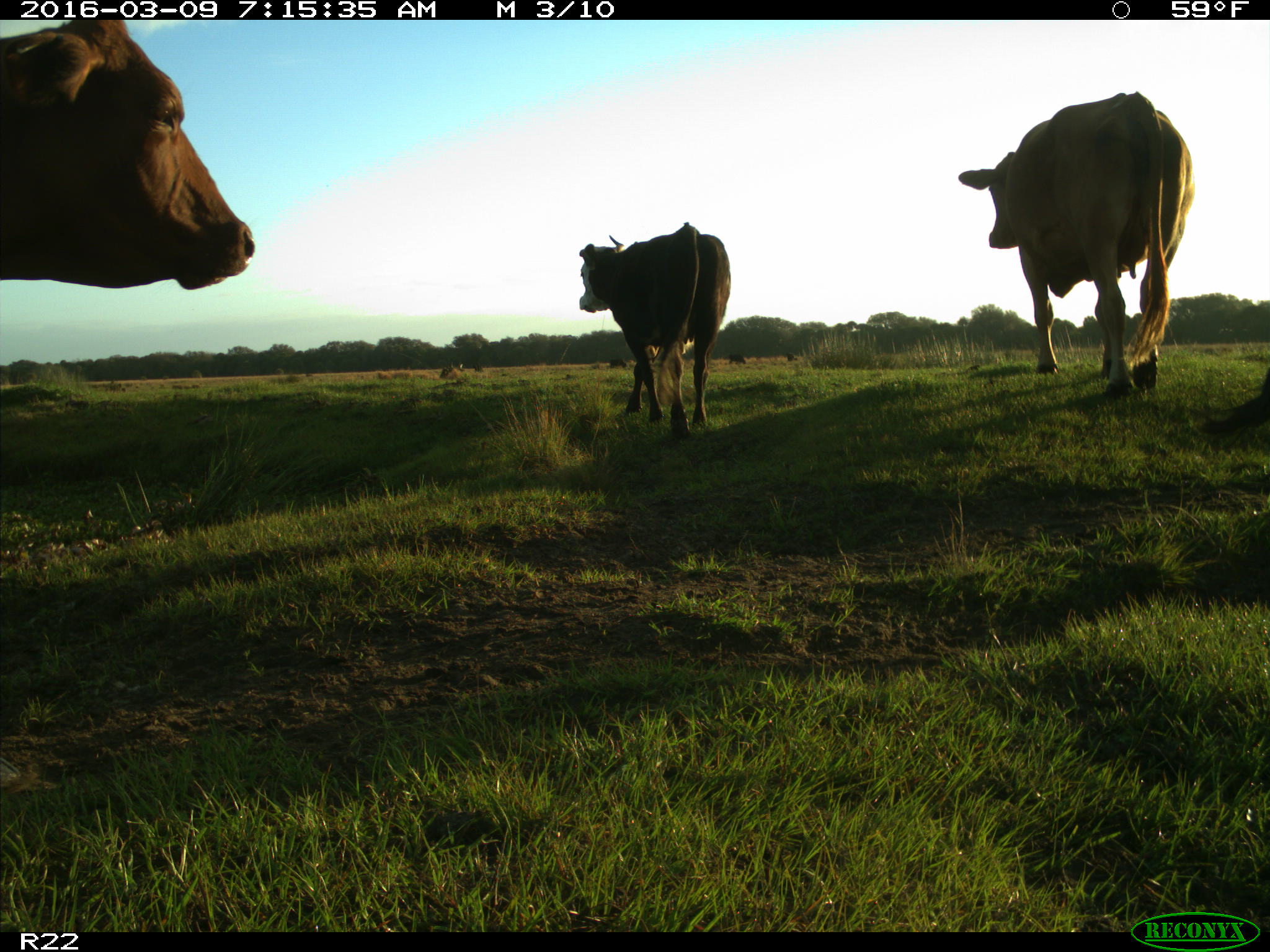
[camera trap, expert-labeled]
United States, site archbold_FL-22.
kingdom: Animalia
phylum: Chordata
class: Mammalia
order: Artiodactyla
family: Bovidae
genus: Bos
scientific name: Bos taurus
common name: domestic cow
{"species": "Bos taurus (domestic cow)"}